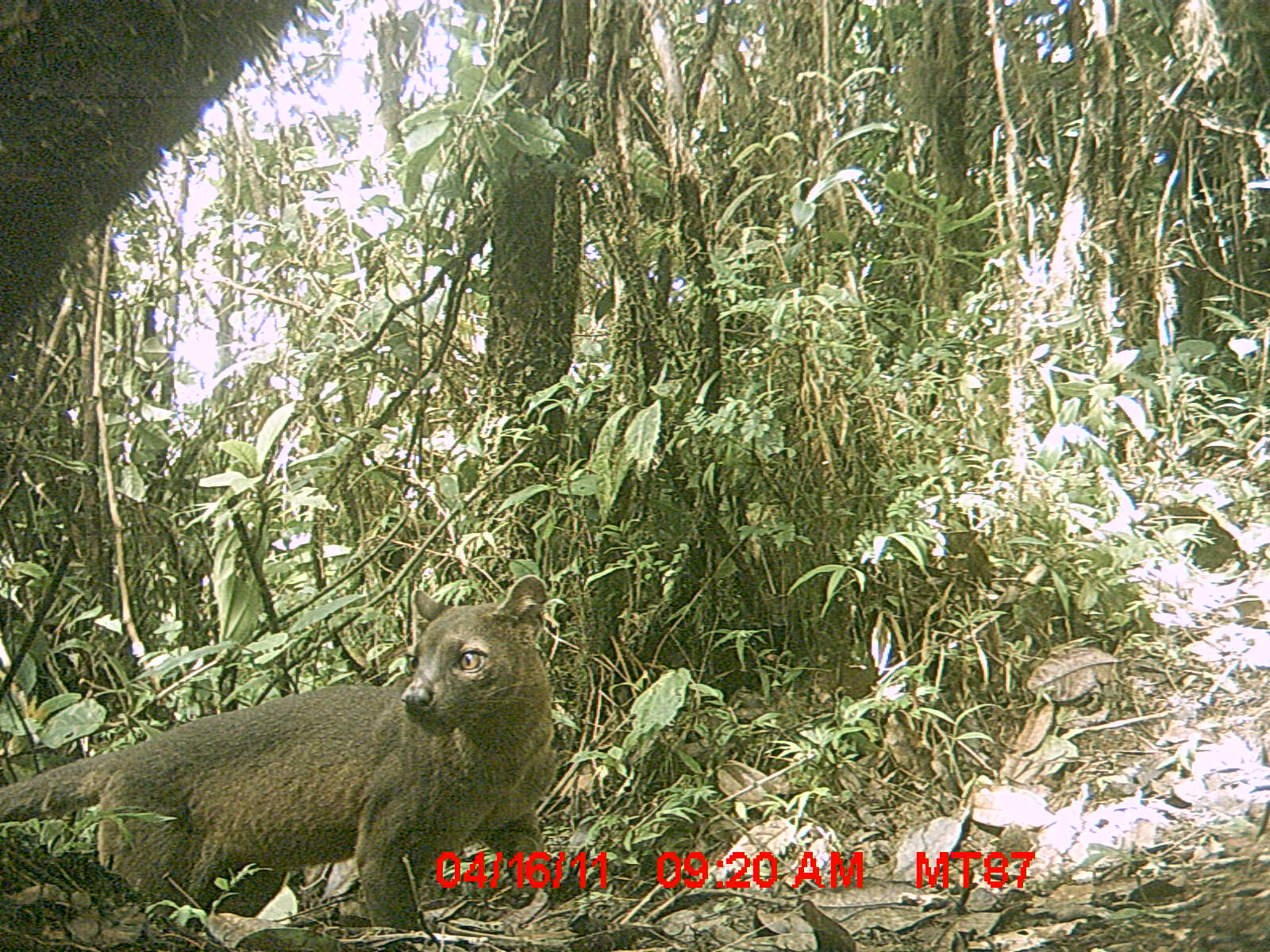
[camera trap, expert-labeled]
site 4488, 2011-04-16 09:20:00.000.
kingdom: Animalia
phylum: Chordata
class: Mammalia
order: Carnivora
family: Eupleridae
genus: Cryptoprocta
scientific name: Cryptoprocta ferox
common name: fossa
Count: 1.